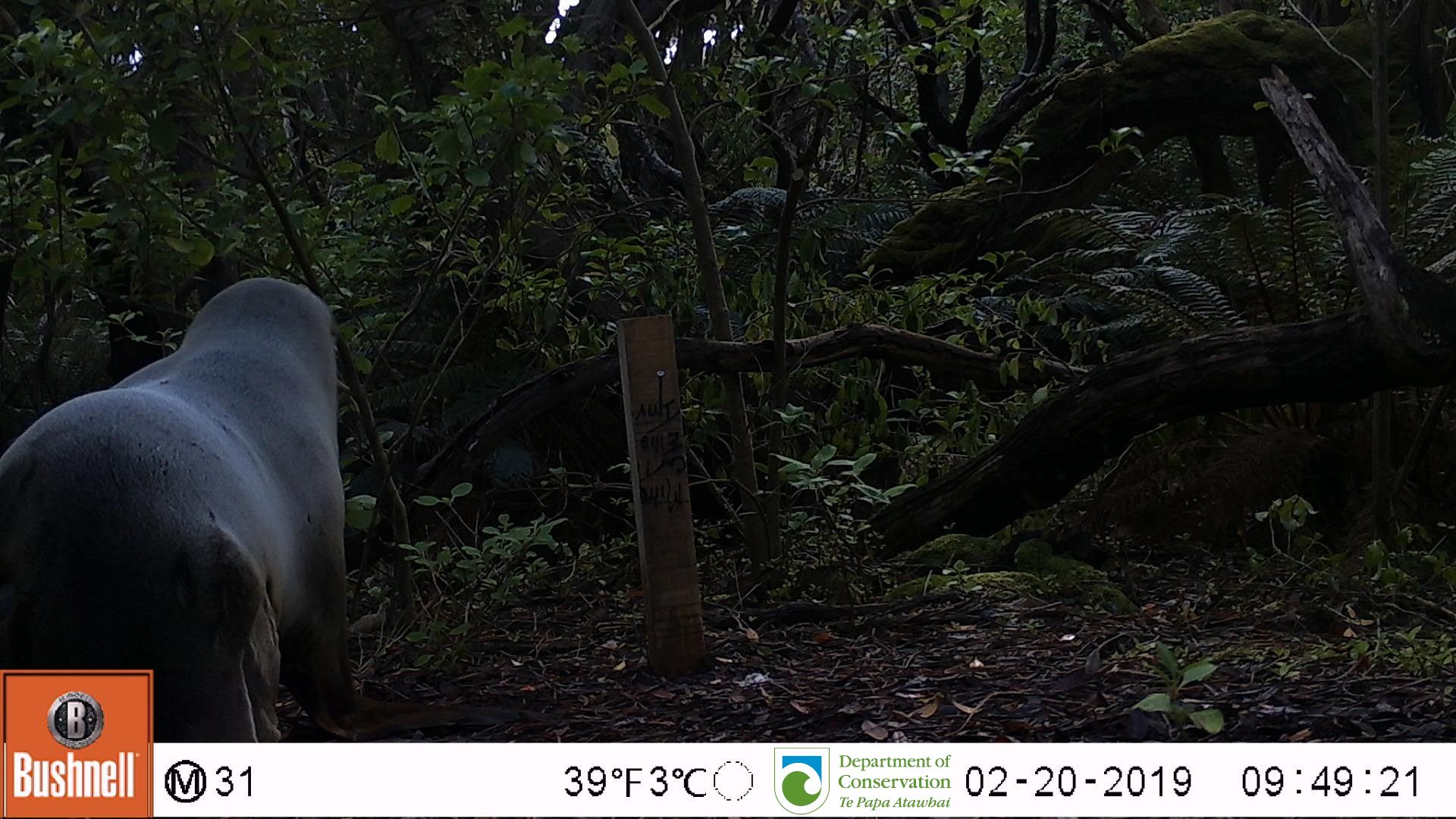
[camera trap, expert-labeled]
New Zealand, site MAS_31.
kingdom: Animalia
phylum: Chordata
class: Mammalia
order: Carnivora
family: Otariidae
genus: Phocarctos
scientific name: Phocarctos hookeri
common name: new zealand sea lion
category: sealion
Sealion (new zealand sea lion) (Phocarctos hookeri).